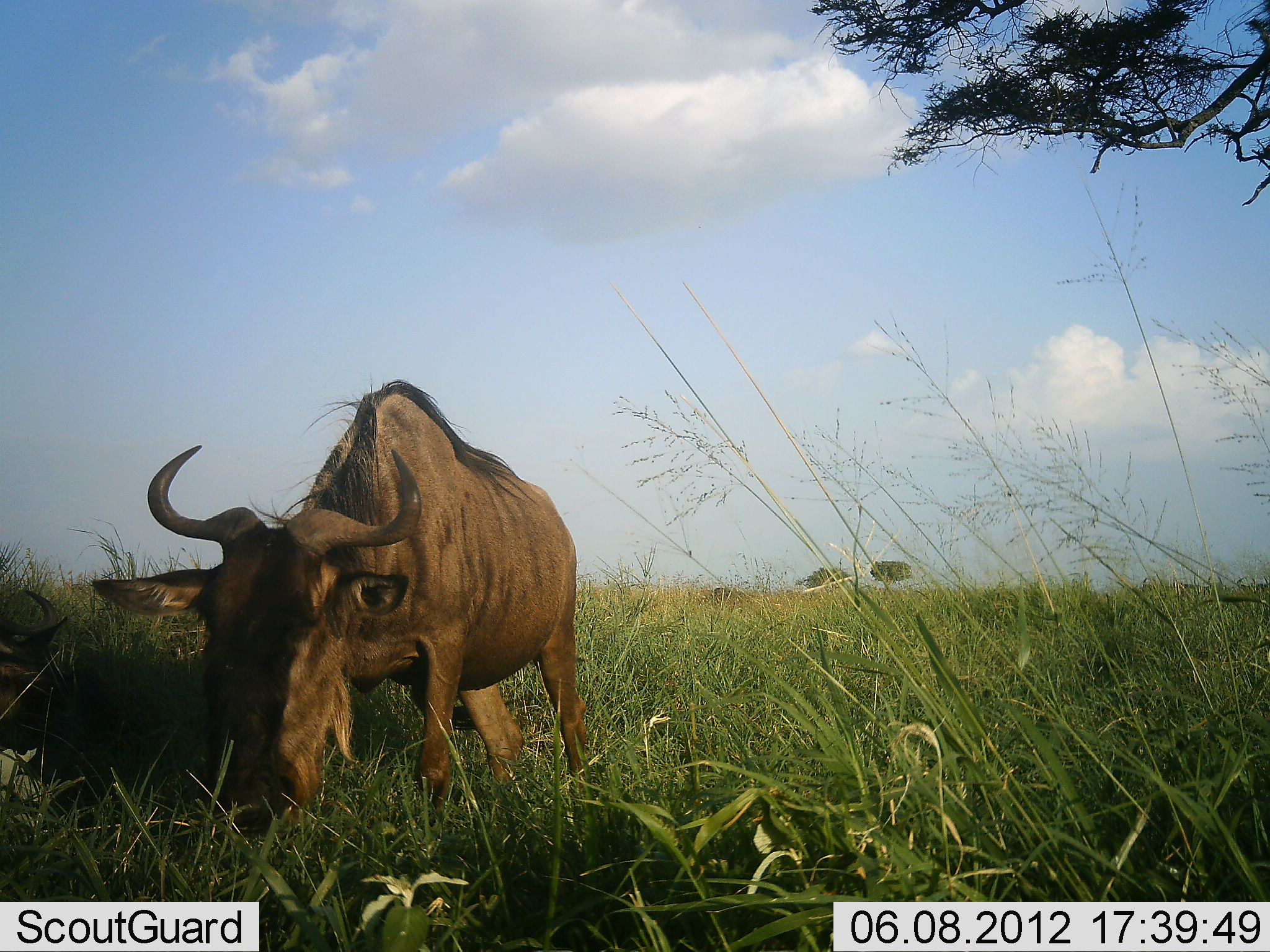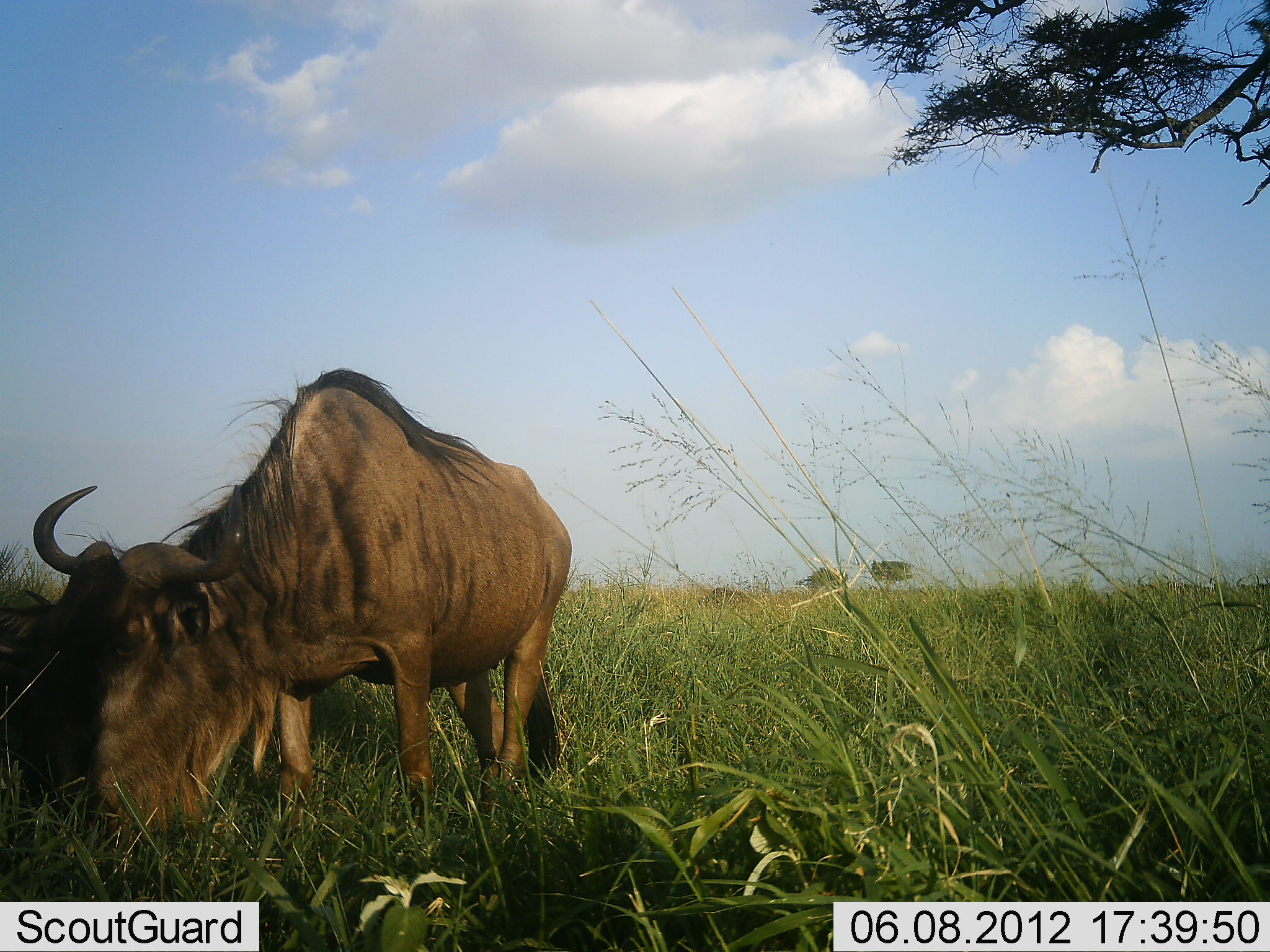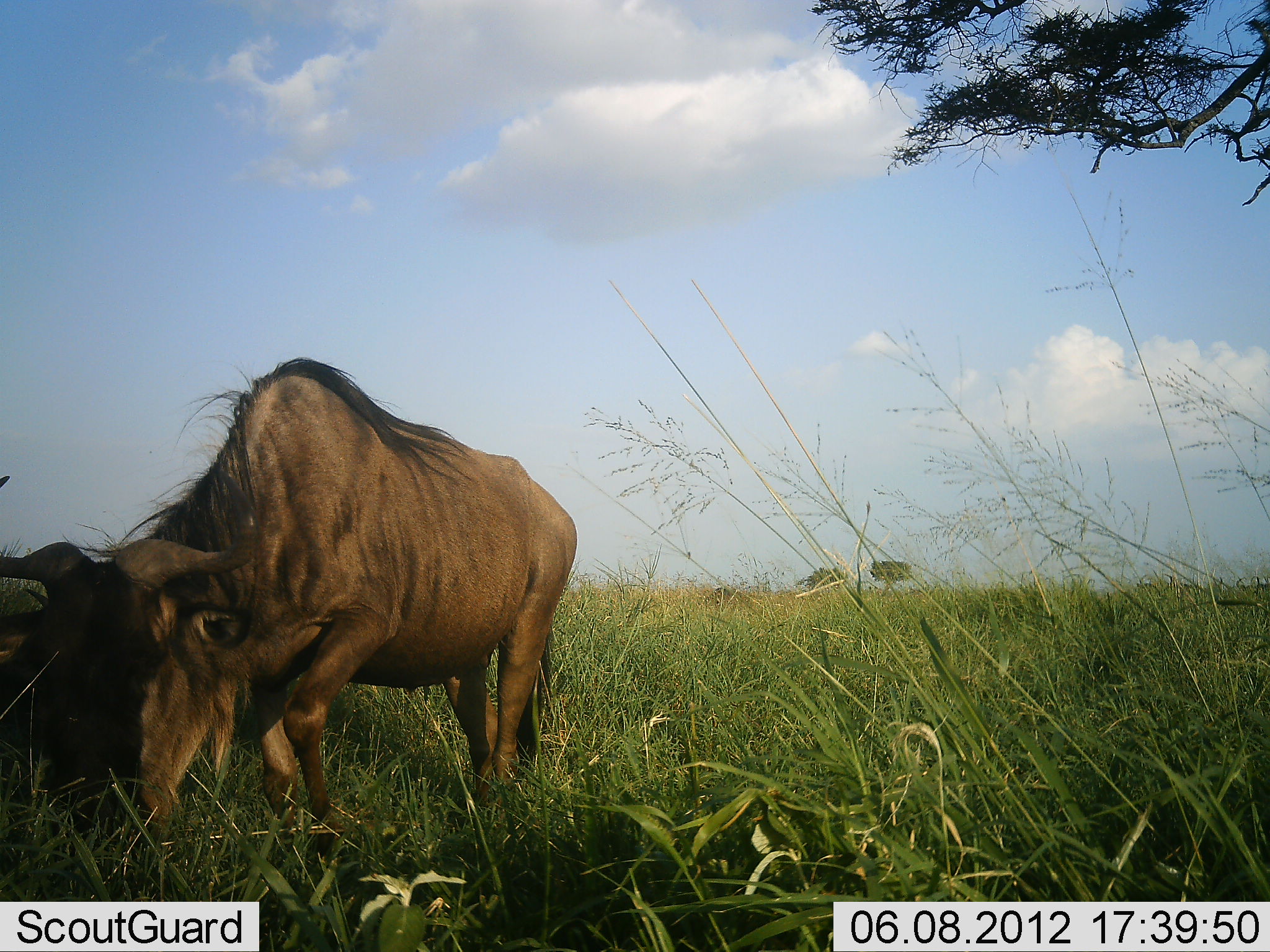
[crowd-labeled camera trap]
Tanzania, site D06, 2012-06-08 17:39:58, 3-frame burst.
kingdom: Animalia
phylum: Chordata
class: Mammalia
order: Artiodactyla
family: Bovidae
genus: Connochaetes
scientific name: Connochaetes taurinus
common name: blue wildebeest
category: wildebeest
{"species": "wildebeest (blue wildebeest) (Connochaetes taurinus)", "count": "1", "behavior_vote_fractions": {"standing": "30%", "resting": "30%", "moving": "30%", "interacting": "0%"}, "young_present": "0%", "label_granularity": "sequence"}